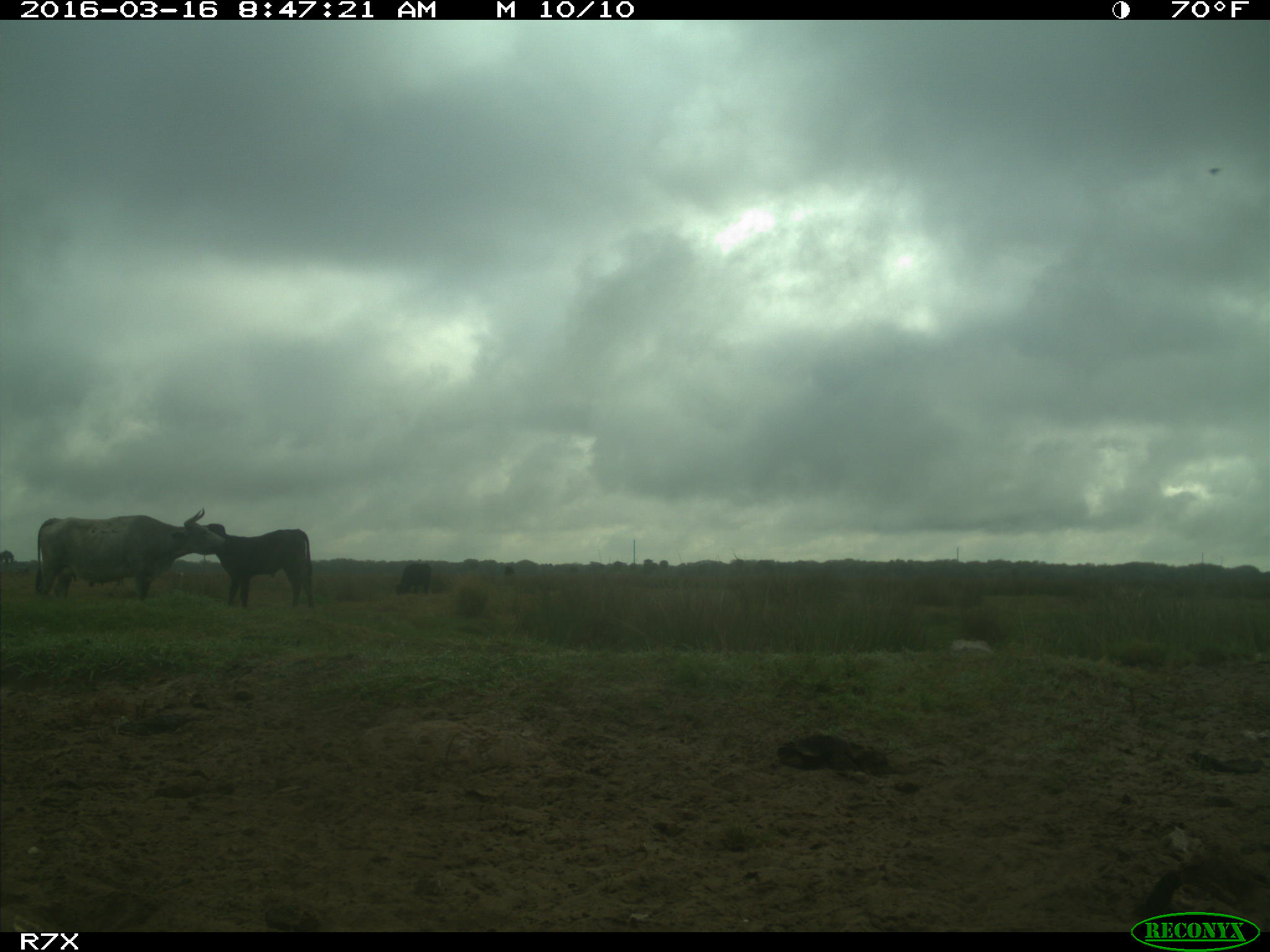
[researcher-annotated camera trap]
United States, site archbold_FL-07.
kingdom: Animalia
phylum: Chordata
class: Mammalia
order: Artiodactyla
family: Bovidae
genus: Bos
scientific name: Bos taurus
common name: domestic cow